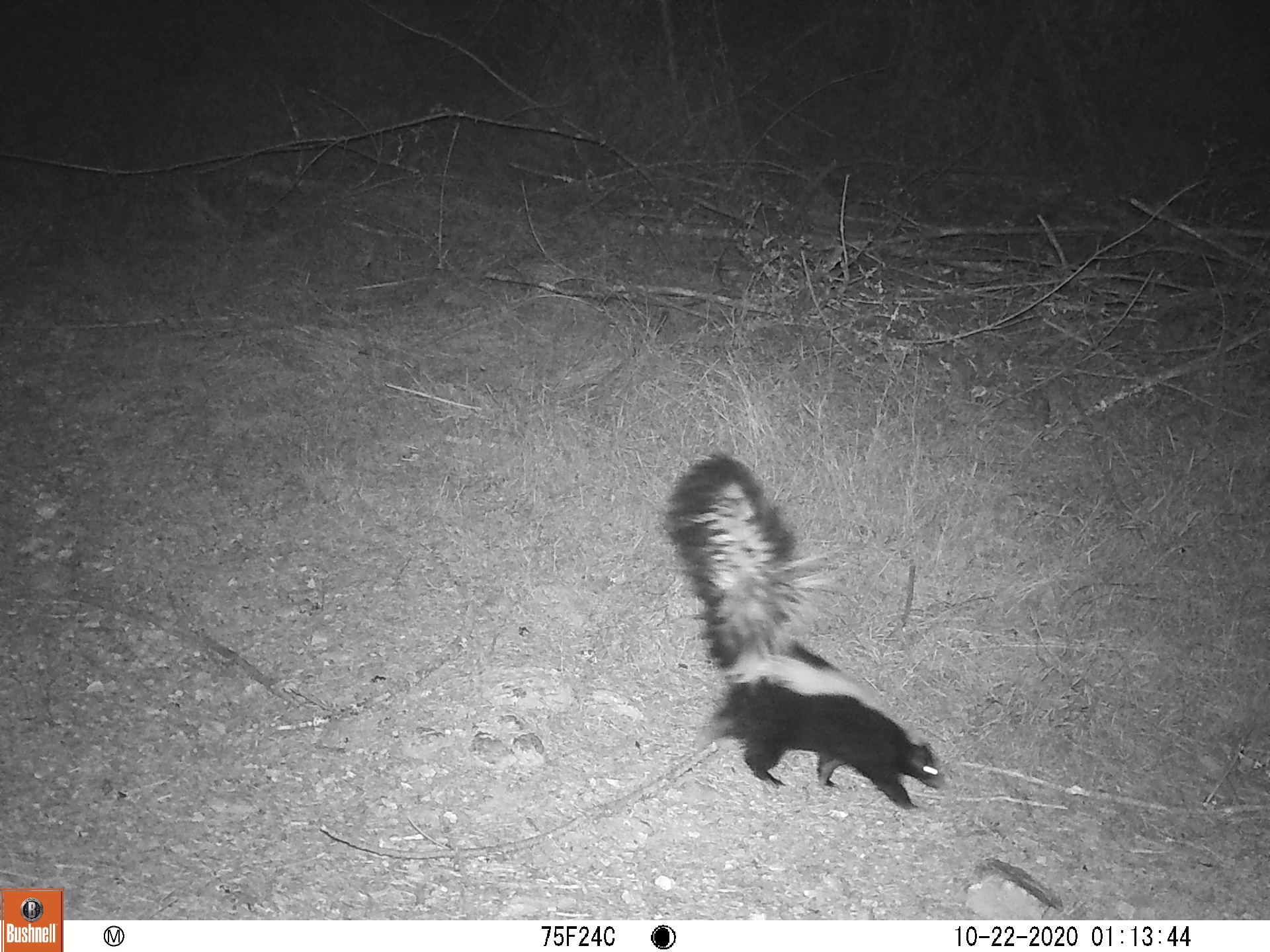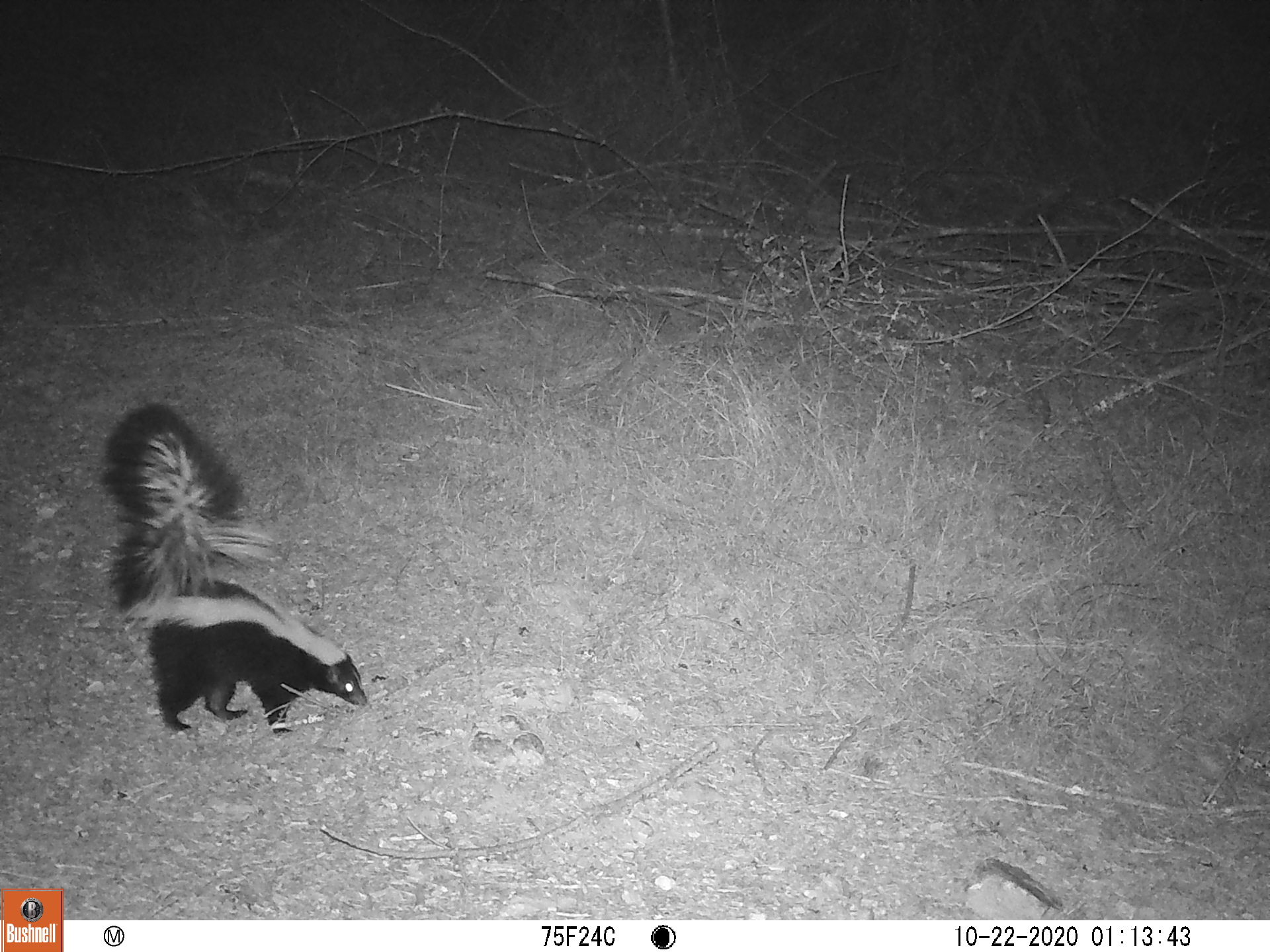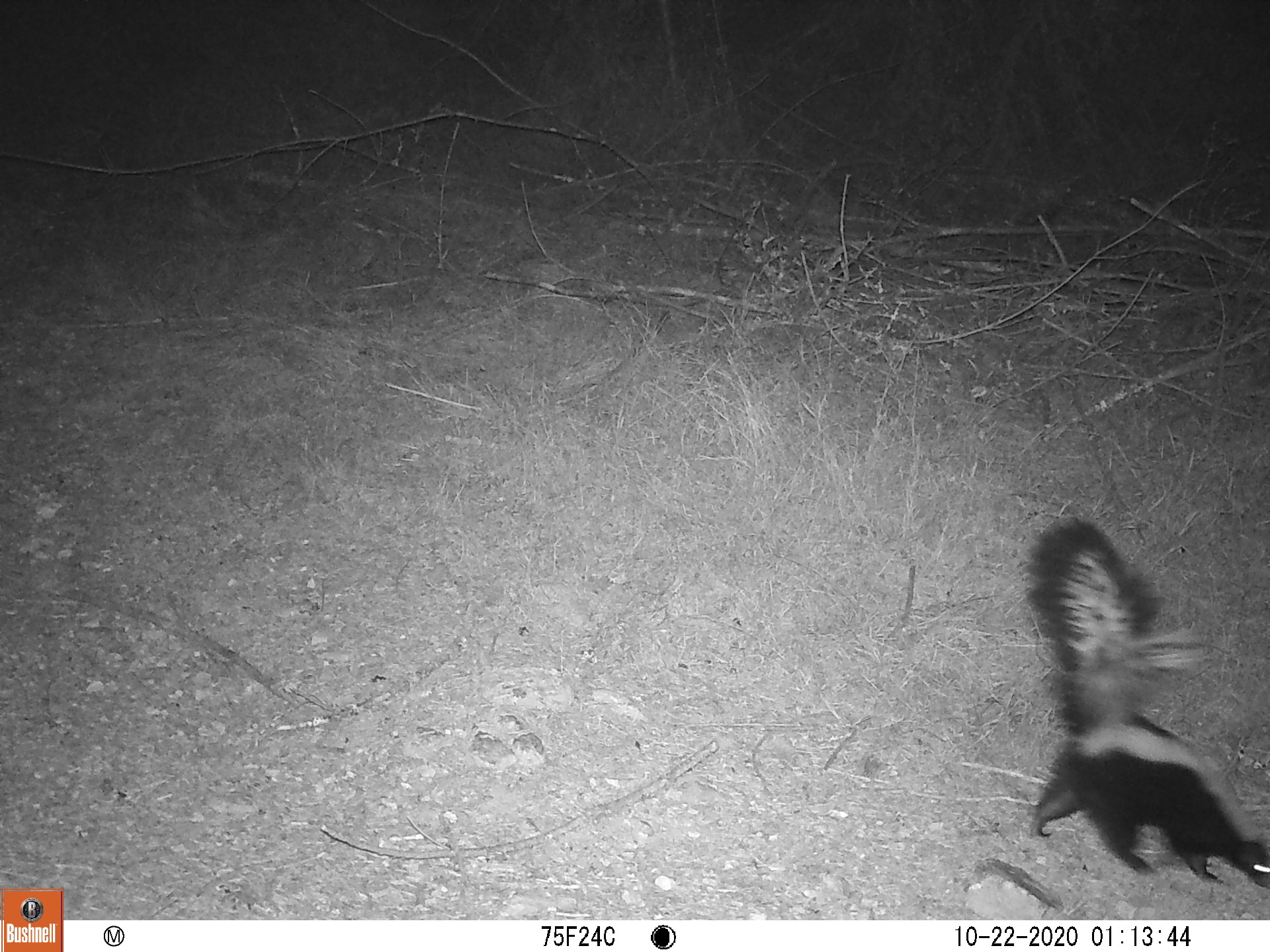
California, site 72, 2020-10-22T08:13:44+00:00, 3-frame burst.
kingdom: Animalia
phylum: Chordata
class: Mammalia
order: Carnivora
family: Mephitidae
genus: Mephitis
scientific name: Mephitis mephitis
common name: striped skunk